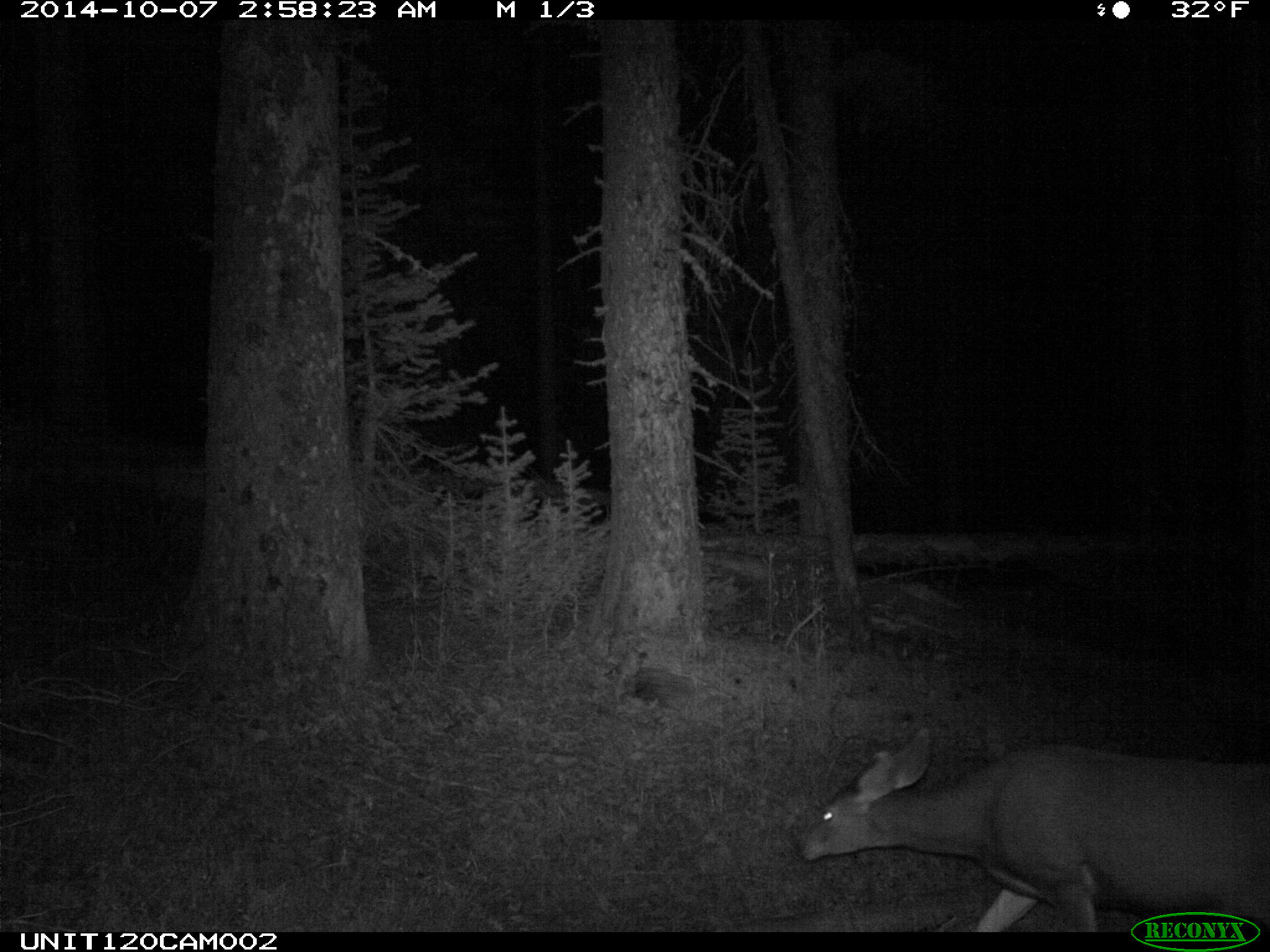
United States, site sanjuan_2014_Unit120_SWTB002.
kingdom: Animalia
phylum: Chordata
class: Mammalia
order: Artiodactyla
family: Cervidae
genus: Odocoileus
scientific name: Odocoileus hemionus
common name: mule deer